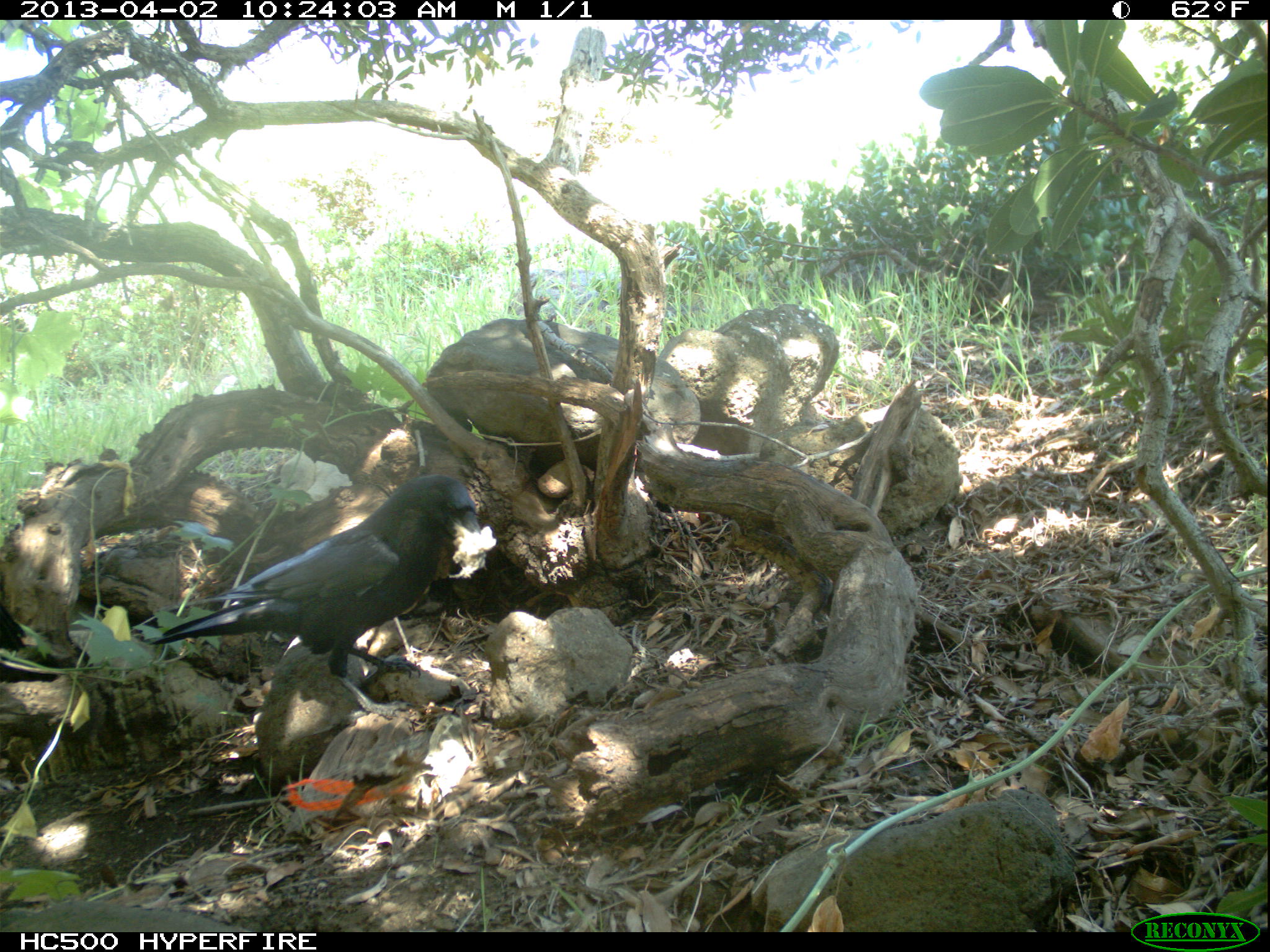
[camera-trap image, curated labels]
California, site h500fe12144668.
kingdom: Animalia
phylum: Chordata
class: Aves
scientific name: Aves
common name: bird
Bird (Aves).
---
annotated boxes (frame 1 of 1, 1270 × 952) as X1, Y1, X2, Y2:
bird: 148, 474, 481, 725